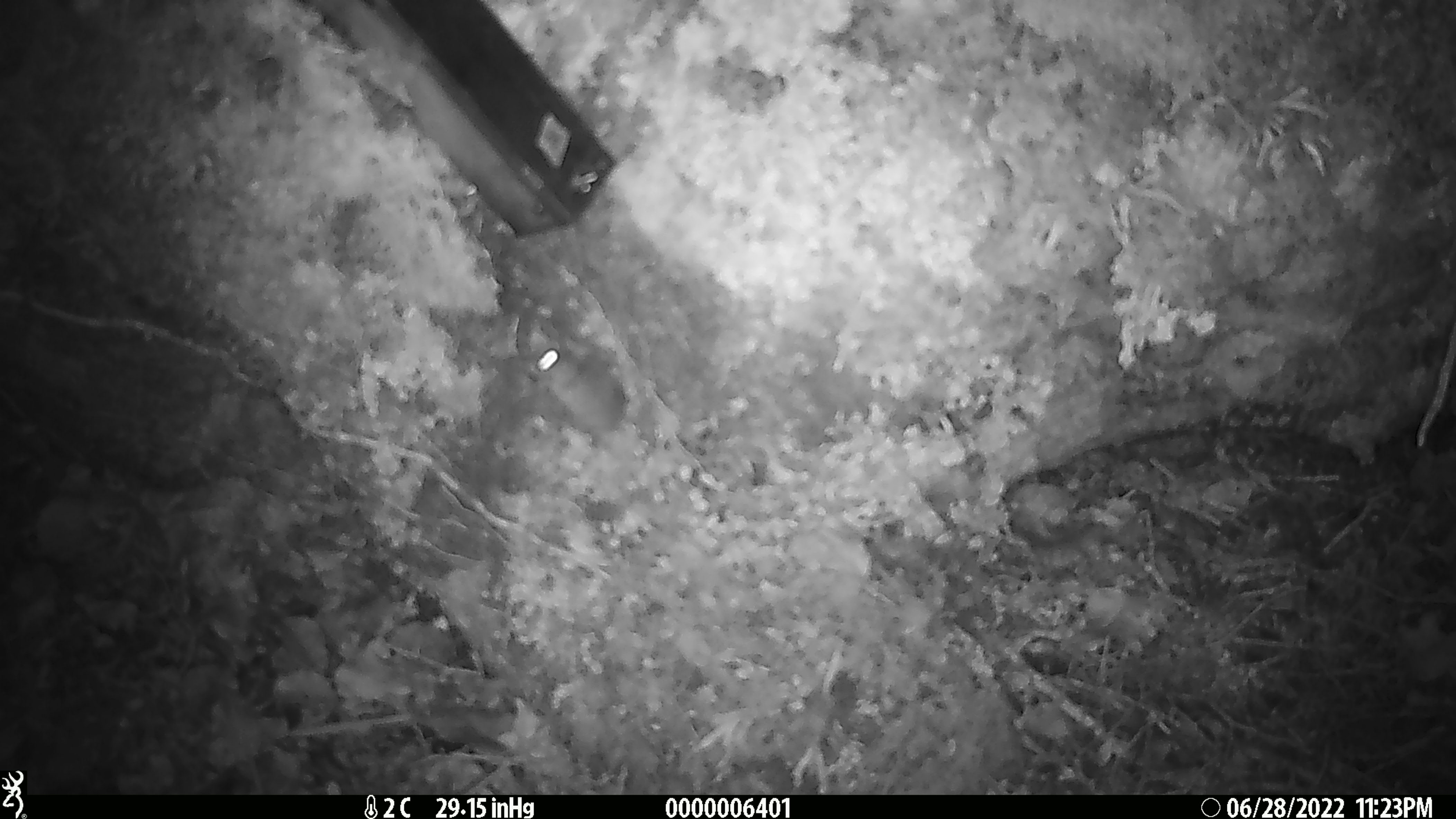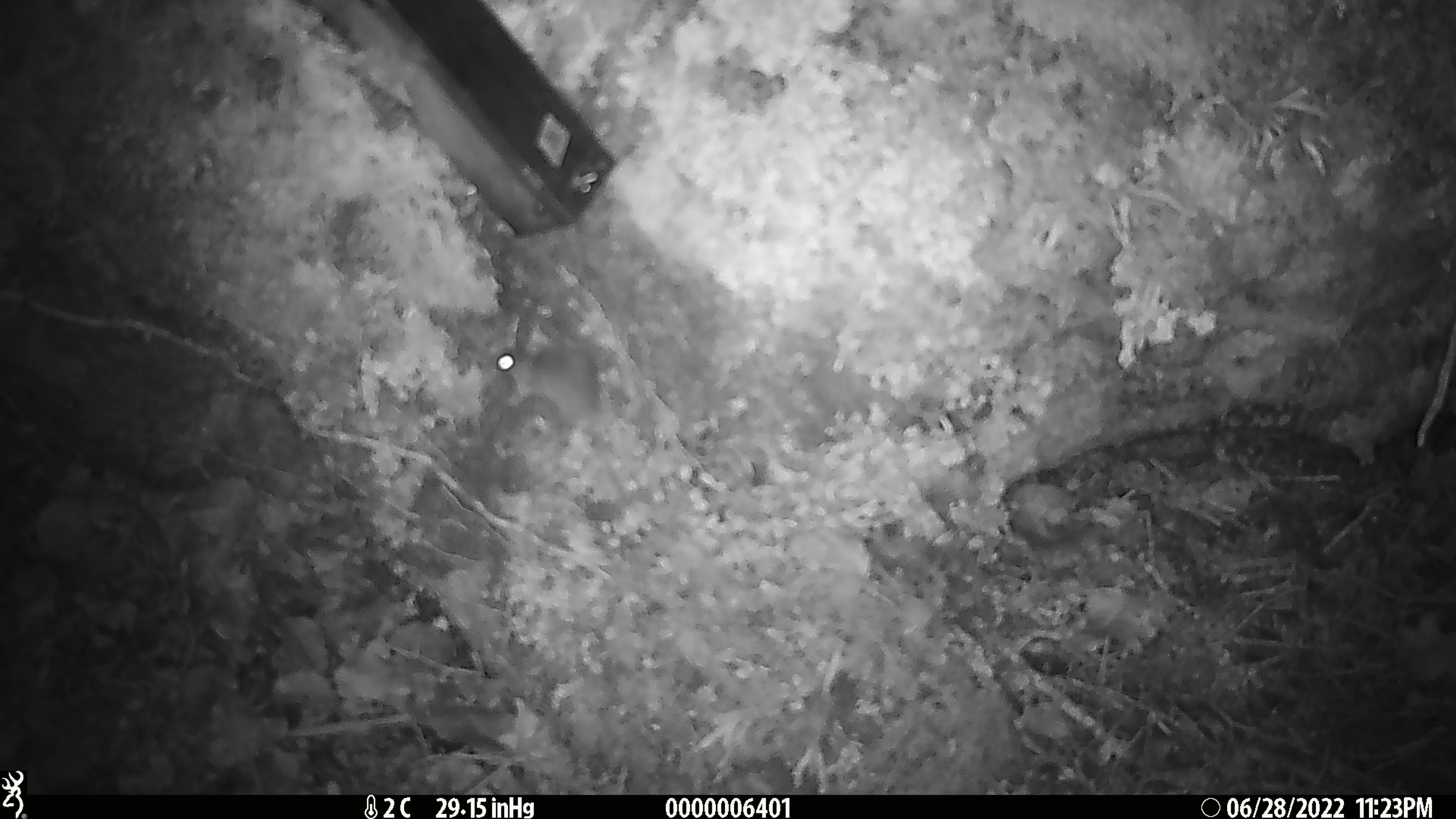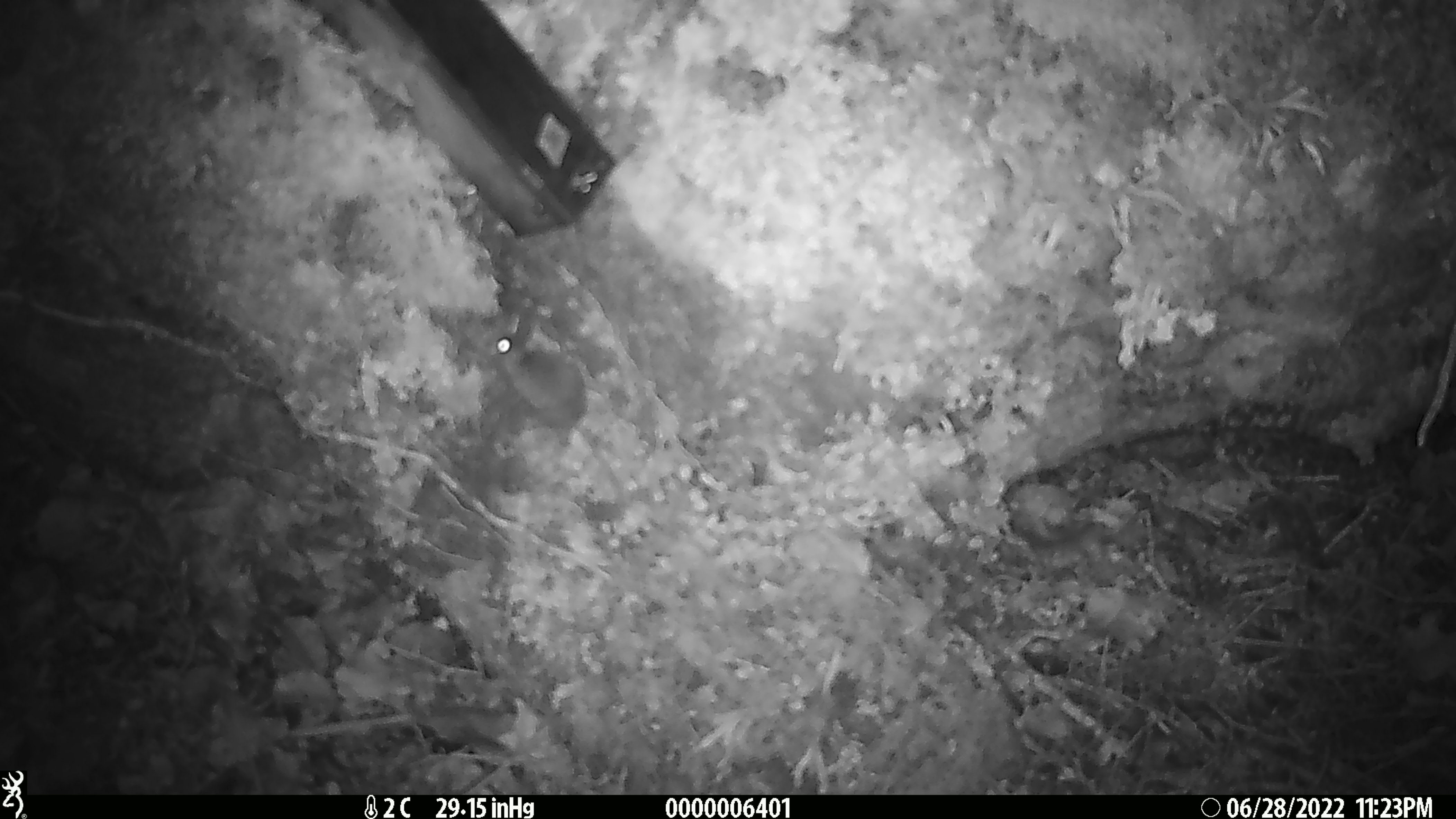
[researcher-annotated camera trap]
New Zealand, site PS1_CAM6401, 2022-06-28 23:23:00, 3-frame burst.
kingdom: Animalia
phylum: Chordata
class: Mammalia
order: Rodentia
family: Muridae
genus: Mus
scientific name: Mus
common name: mouse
Mouse (Mus).